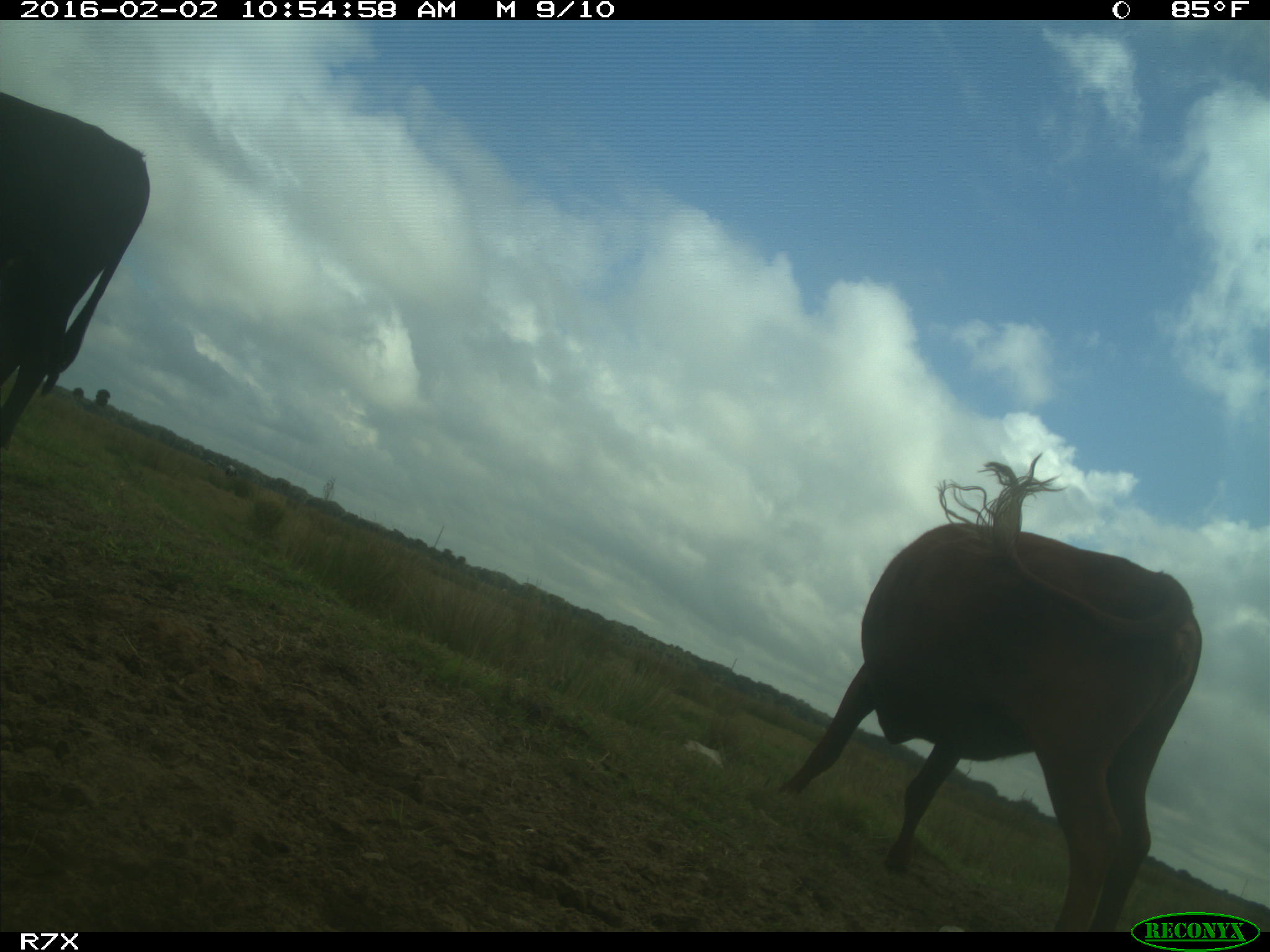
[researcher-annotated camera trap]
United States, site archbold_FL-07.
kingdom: Animalia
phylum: Chordata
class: Mammalia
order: Artiodactyla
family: Bovidae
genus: Bos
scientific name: Bos taurus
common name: domestic cow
Bos taurus (domestic cow).